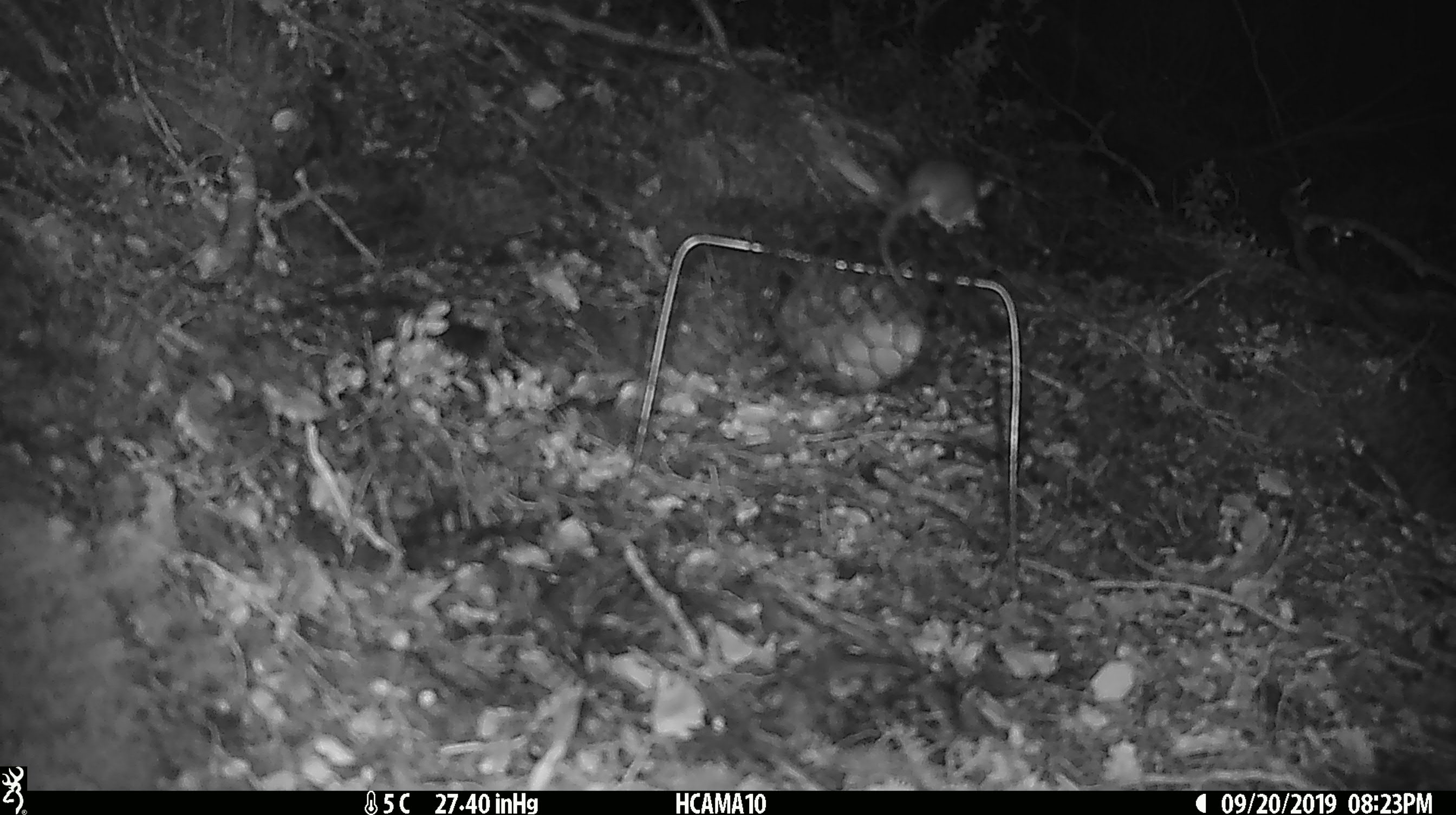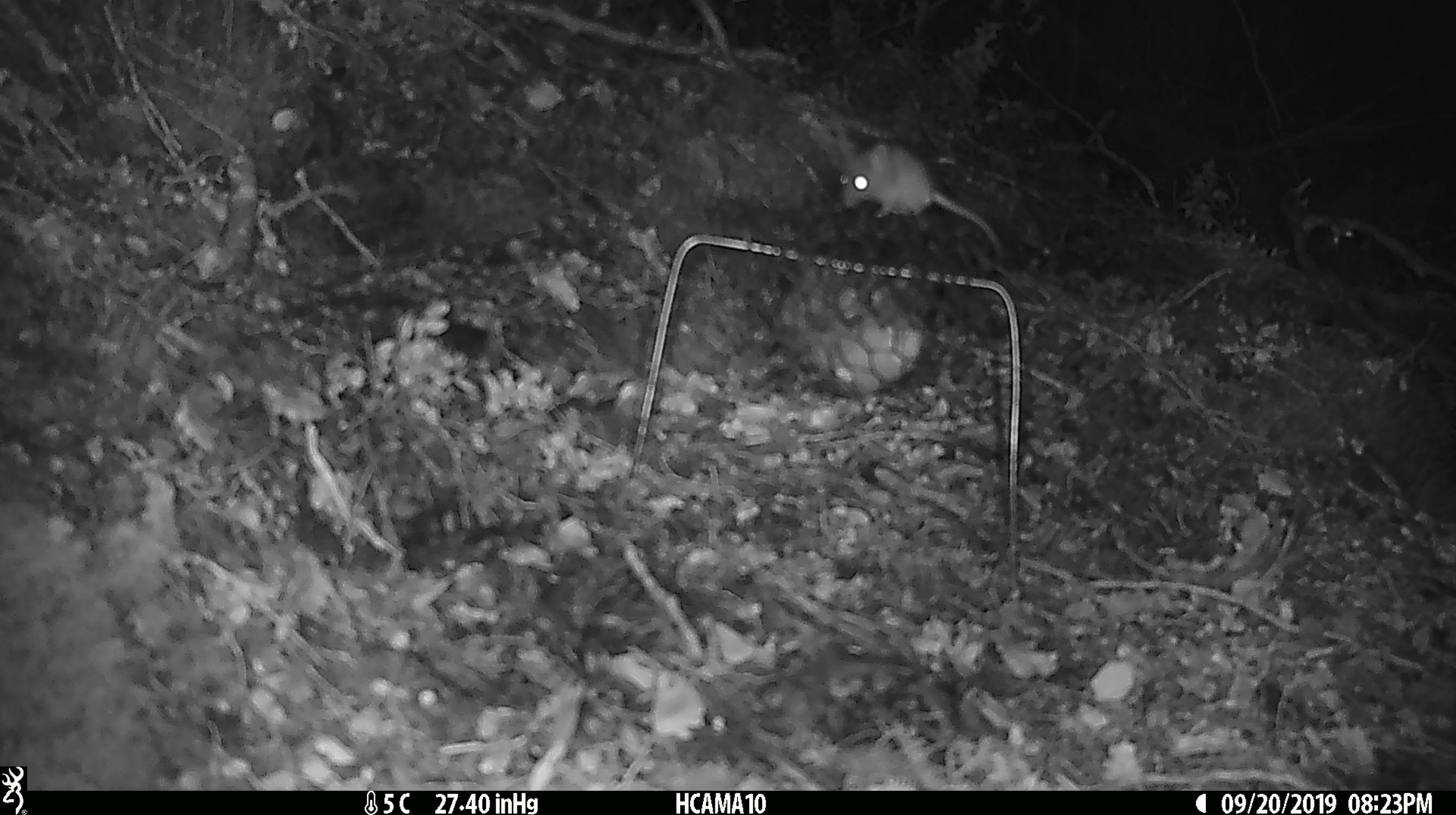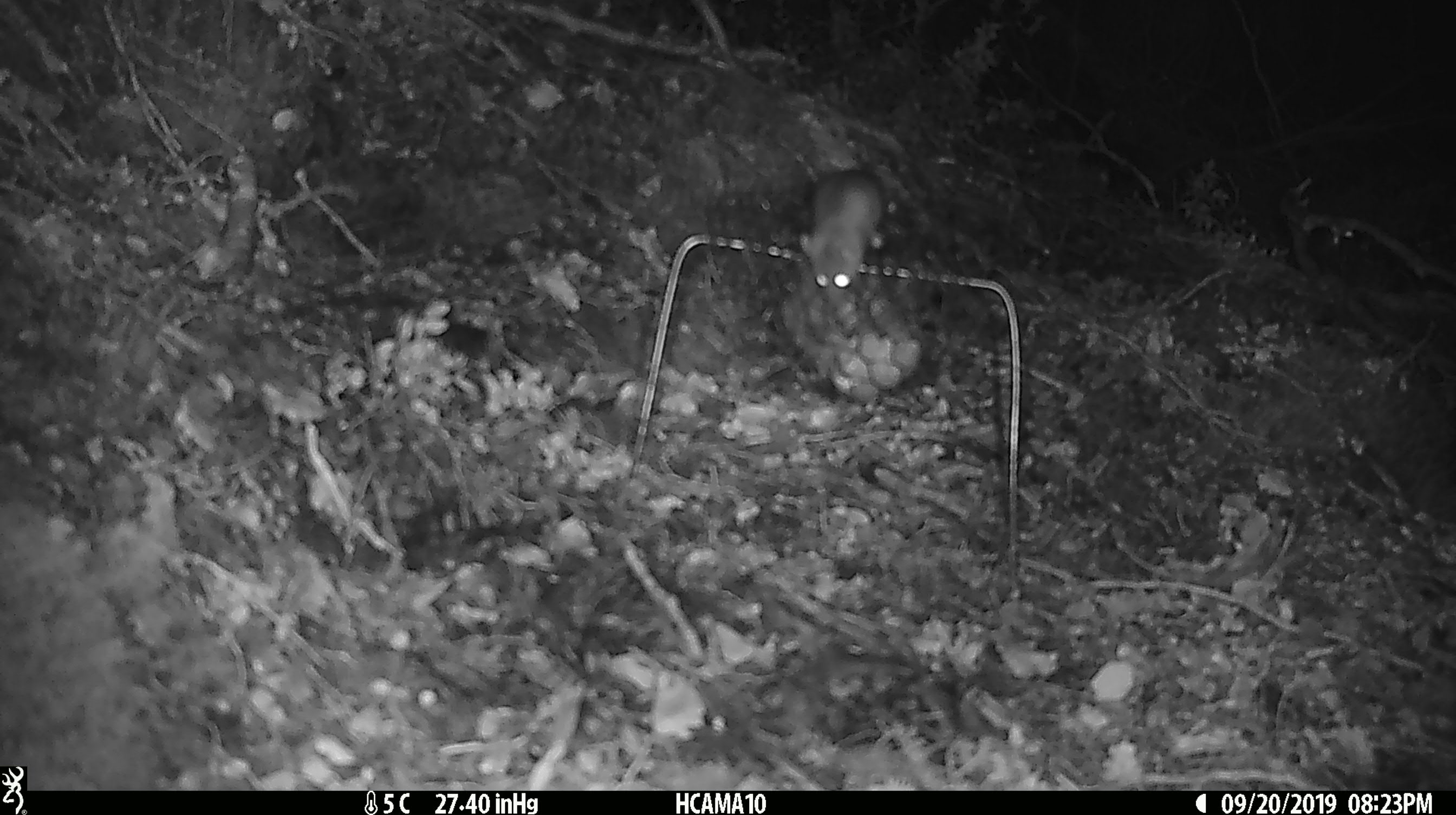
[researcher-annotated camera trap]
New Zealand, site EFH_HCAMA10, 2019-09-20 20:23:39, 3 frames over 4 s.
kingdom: Animalia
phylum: Chordata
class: Mammalia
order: Rodentia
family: Muridae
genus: Mus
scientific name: Mus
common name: mouse